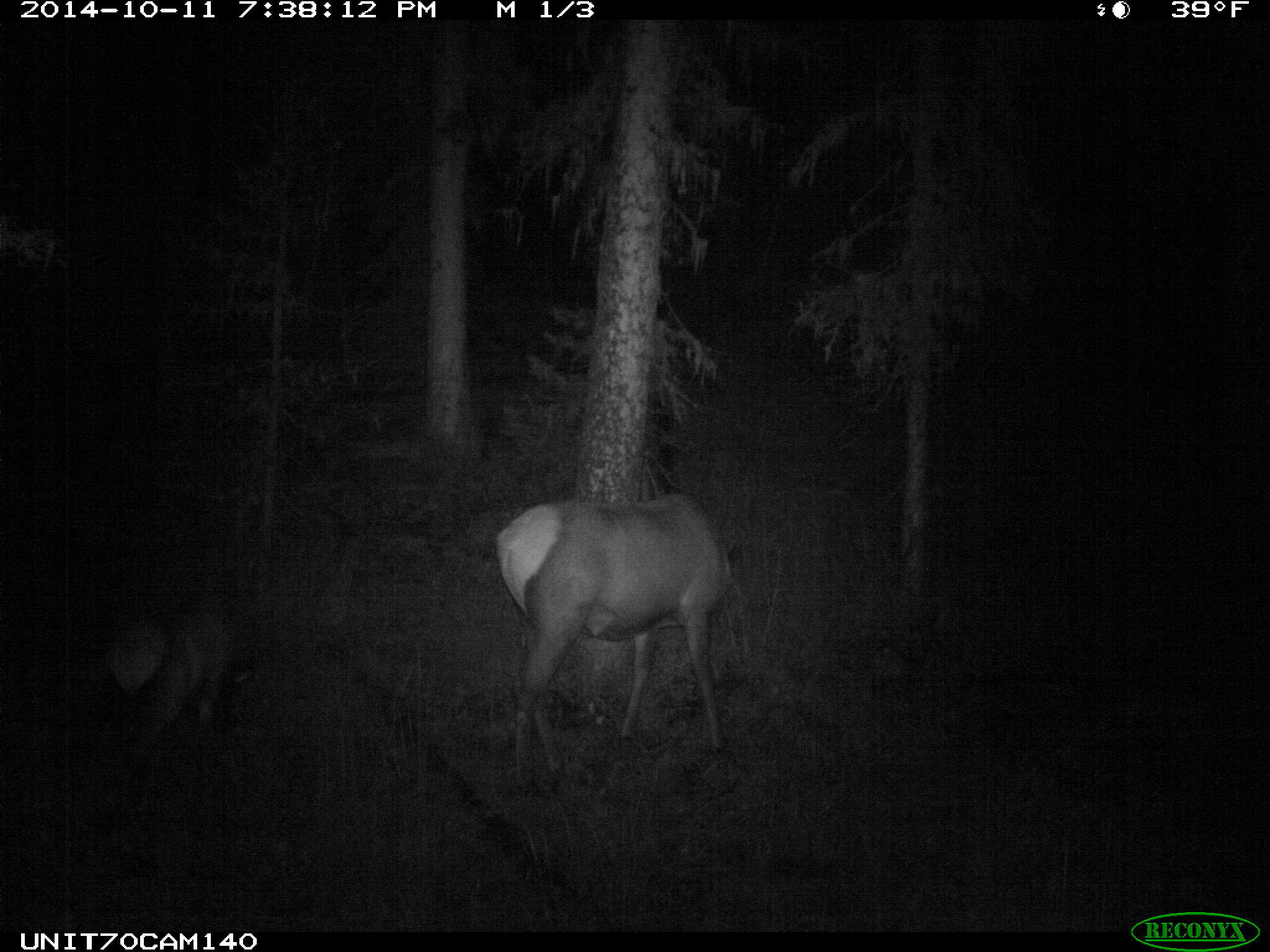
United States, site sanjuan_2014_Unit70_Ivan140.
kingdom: Animalia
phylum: Chordata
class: Mammalia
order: Artiodactyla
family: Cervidae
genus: Cervus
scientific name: Cervus elaphus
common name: red deer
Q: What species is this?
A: Cervus elaphus (red deer).